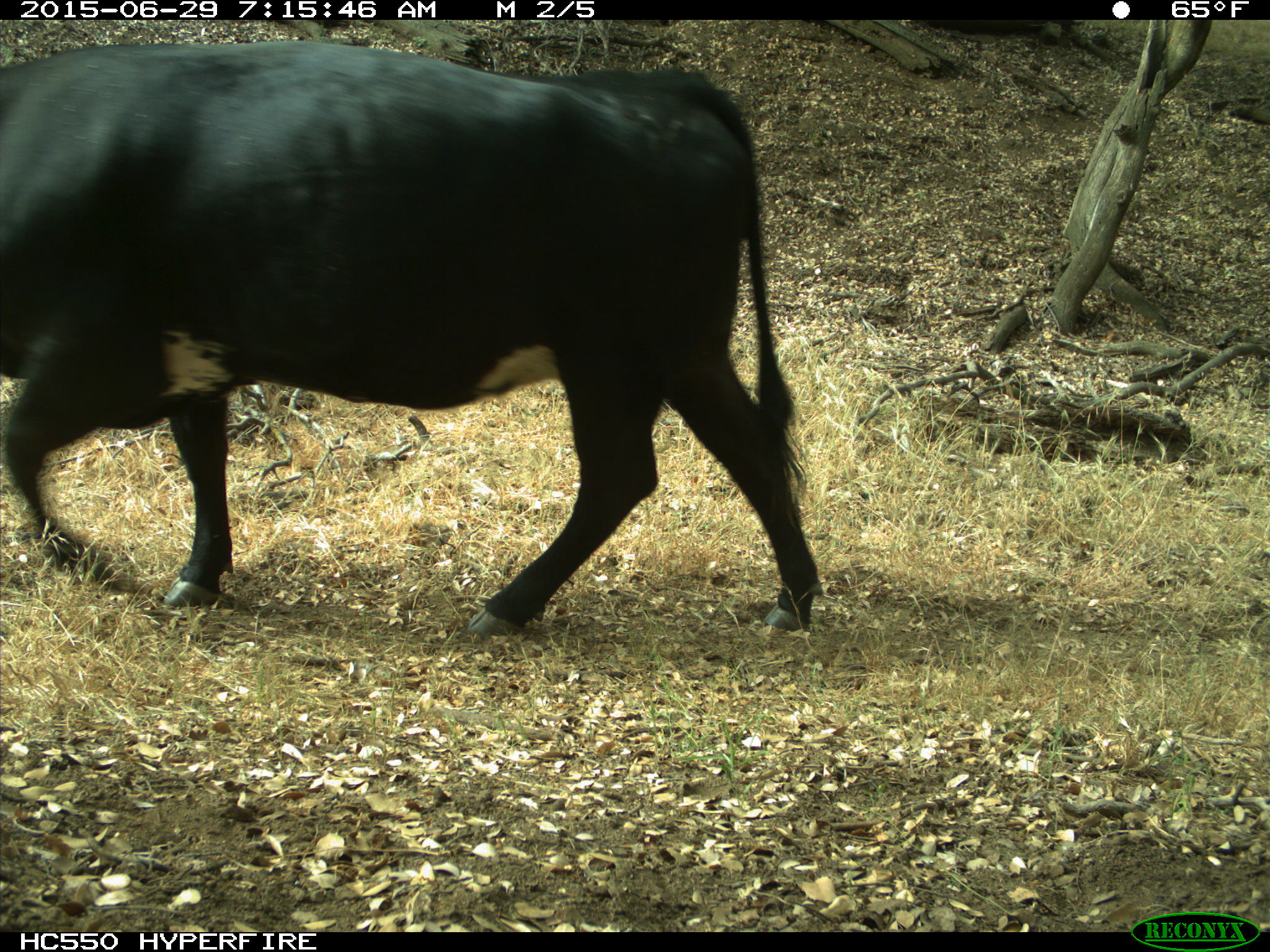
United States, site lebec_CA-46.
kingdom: Animalia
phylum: Chordata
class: Mammalia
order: Artiodactyla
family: Bovidae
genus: Bos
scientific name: Bos taurus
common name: domestic cow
Bos taurus (domestic cow).